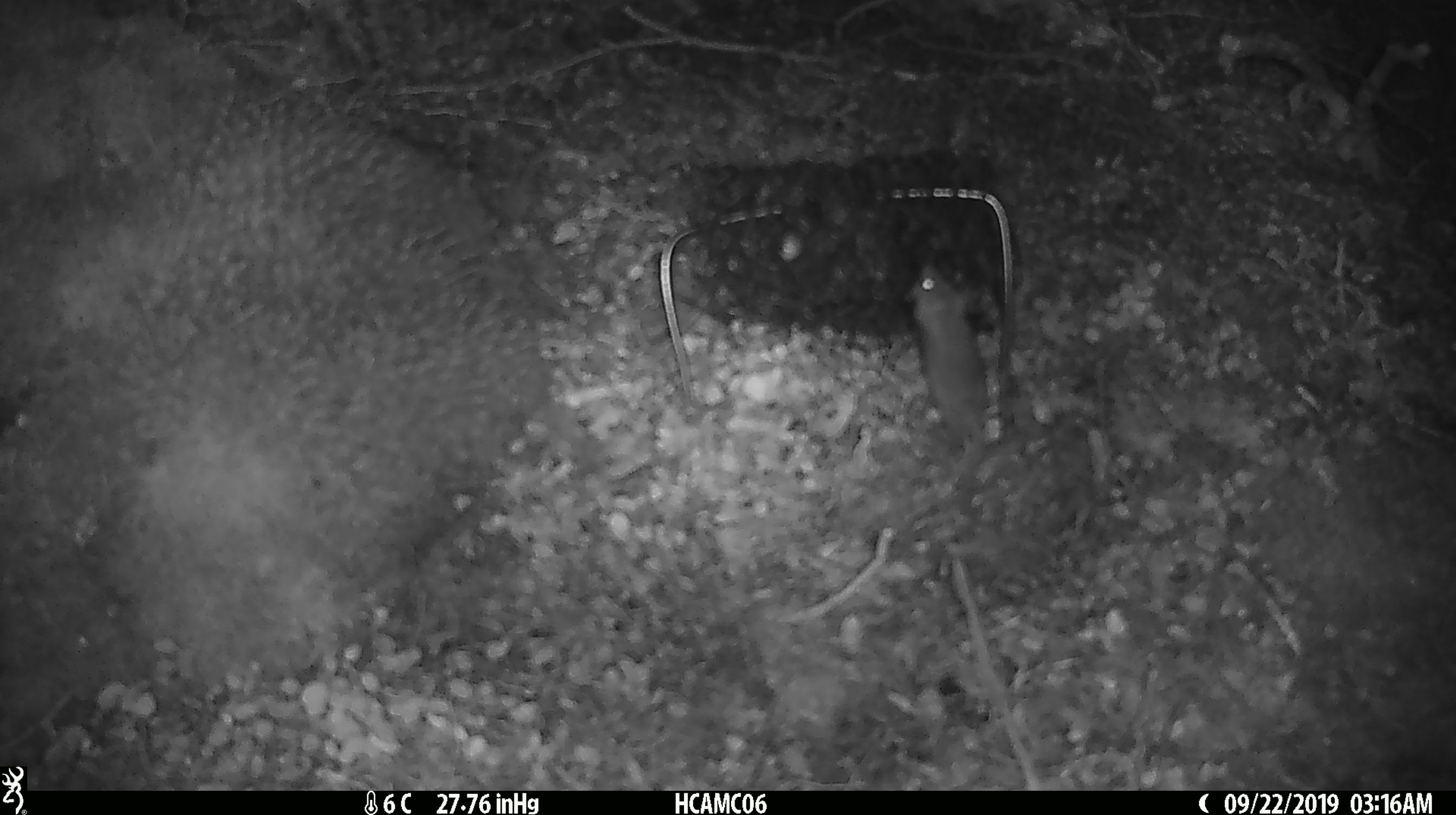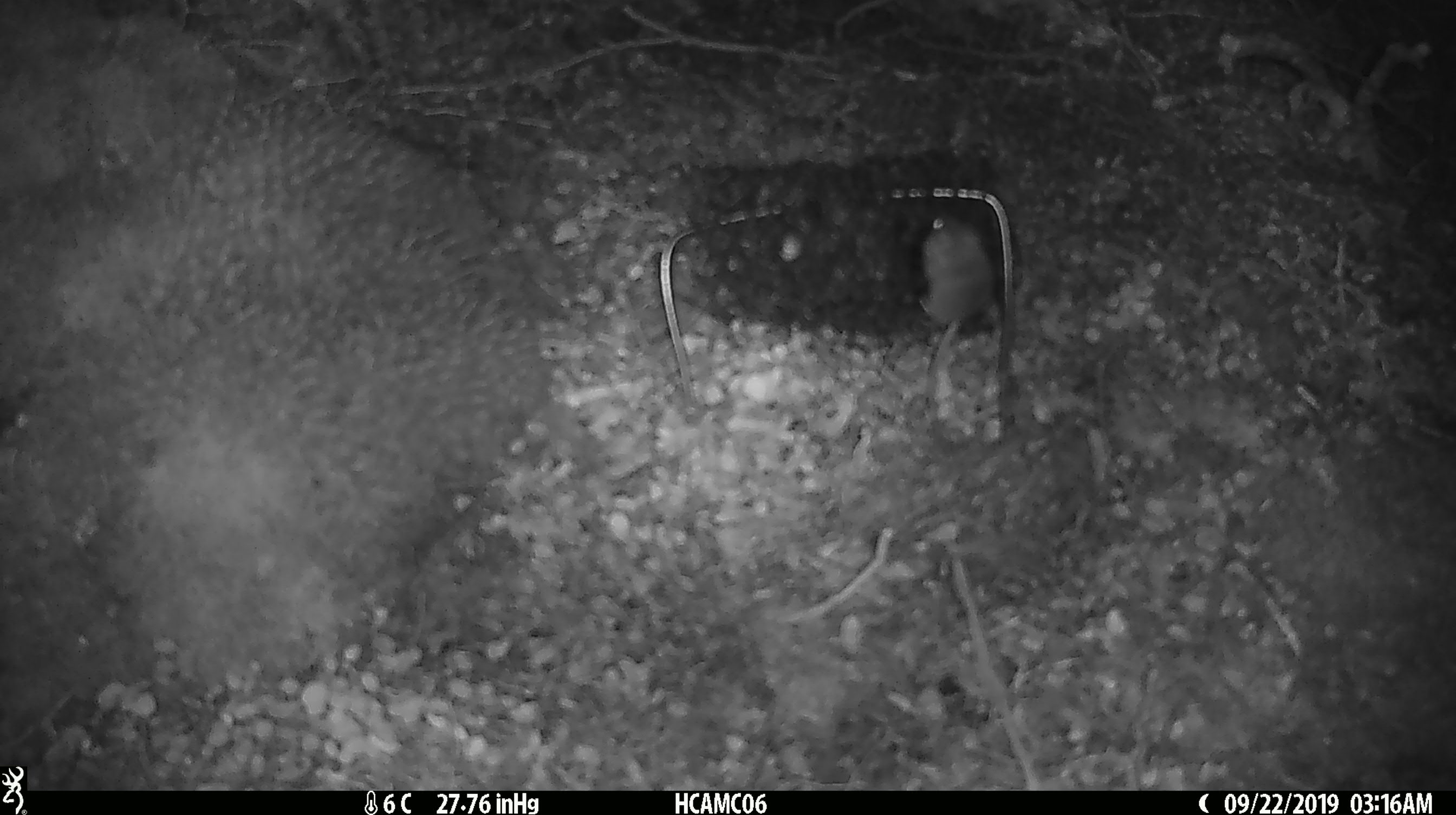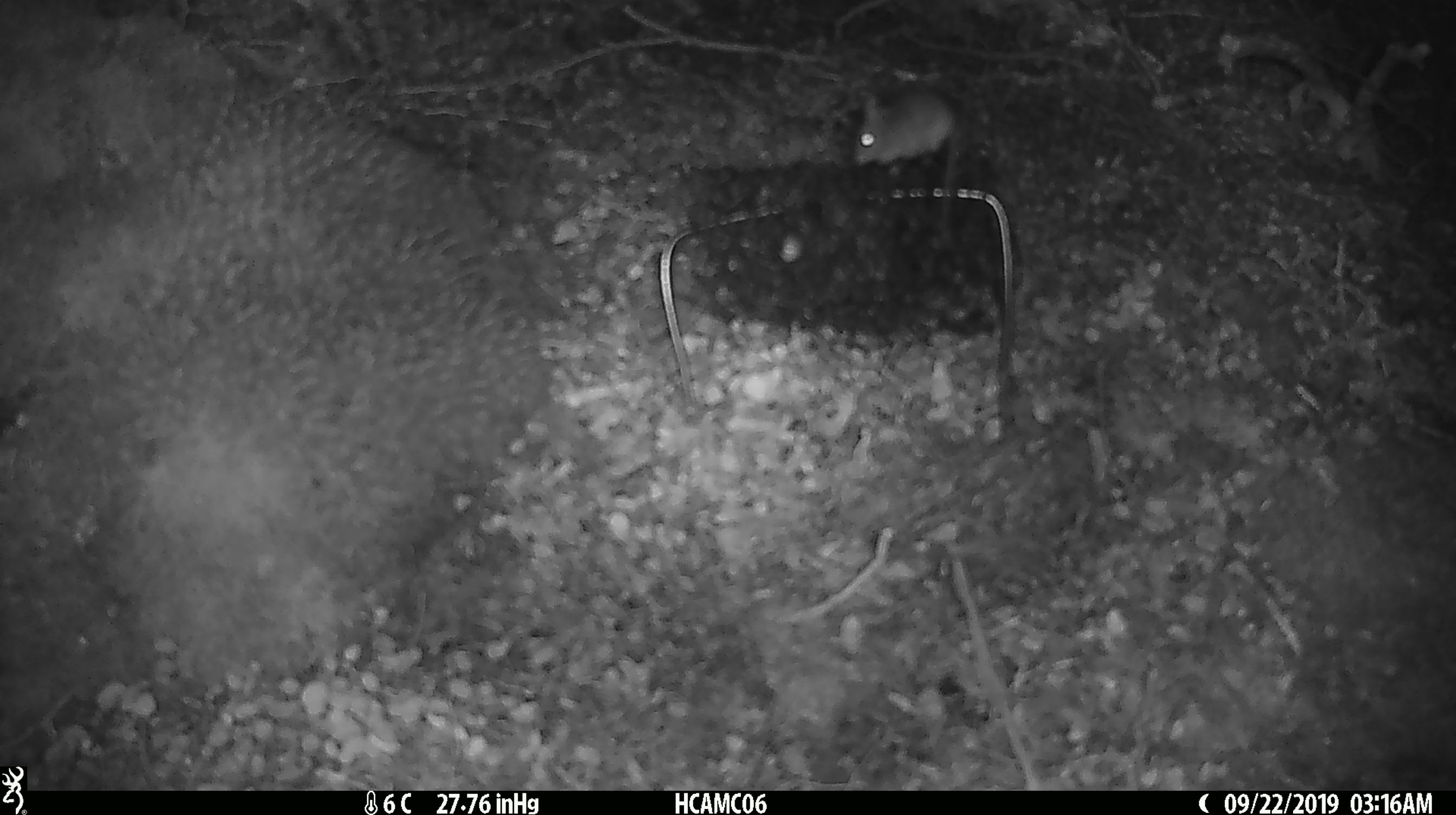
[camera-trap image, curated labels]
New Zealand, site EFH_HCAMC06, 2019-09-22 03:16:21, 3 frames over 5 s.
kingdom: Animalia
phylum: Chordata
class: Mammalia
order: Rodentia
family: Muridae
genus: Mus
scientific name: Mus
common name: mouse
Mouse (Mus).